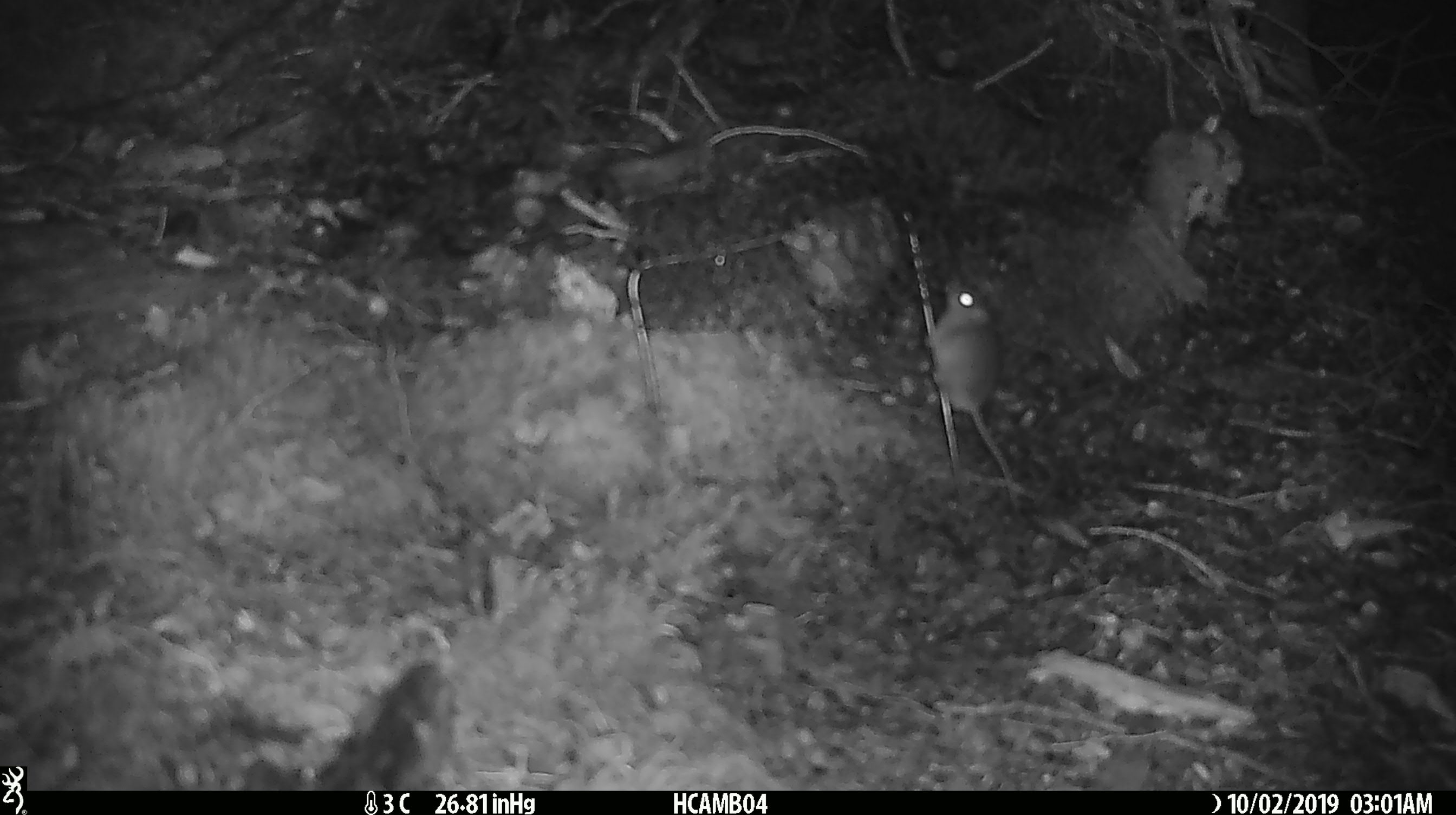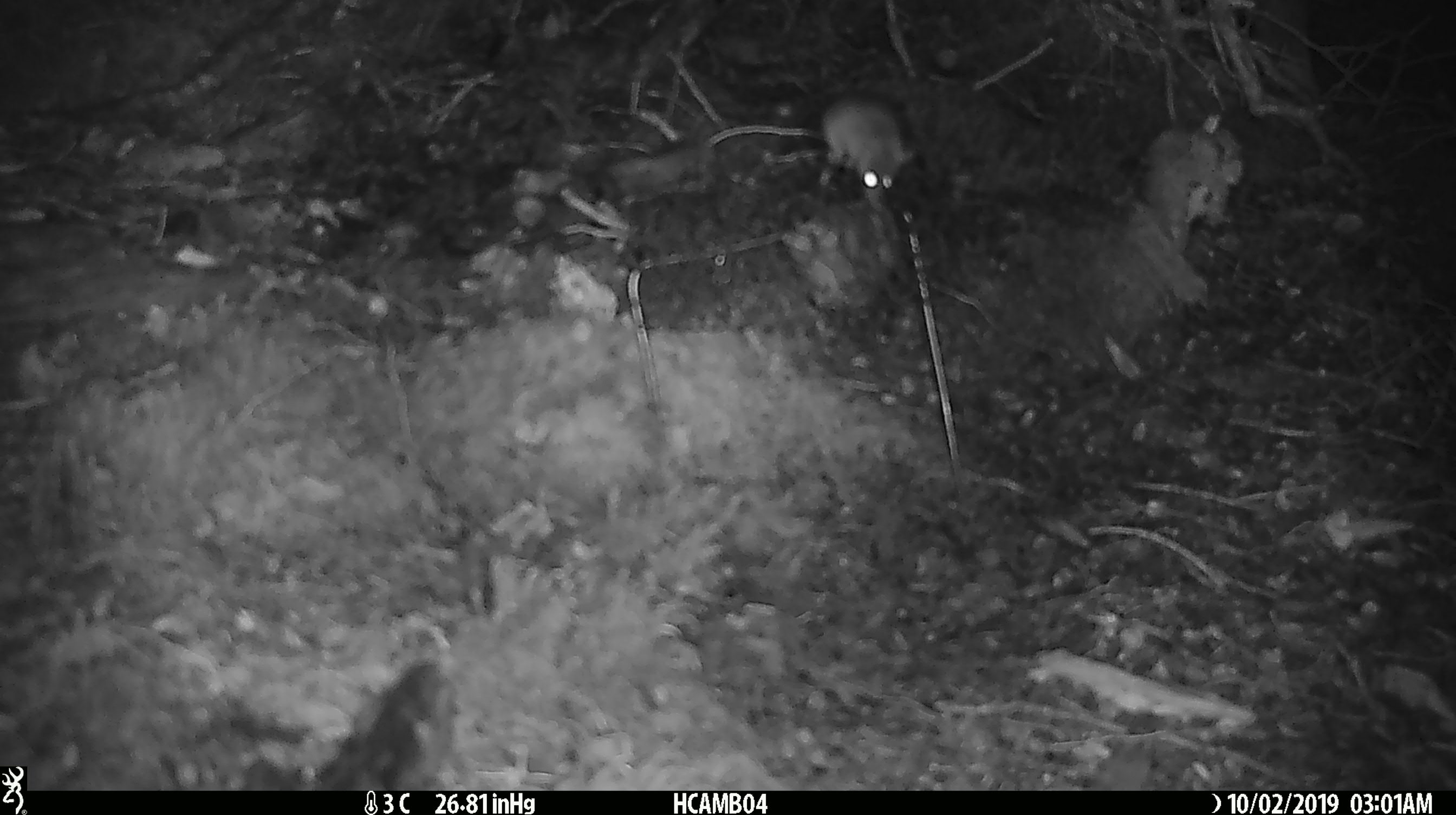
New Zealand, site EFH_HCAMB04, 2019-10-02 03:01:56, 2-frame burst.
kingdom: Animalia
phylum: Chordata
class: Mammalia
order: Rodentia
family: Muridae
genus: Mus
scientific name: Mus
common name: mouse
Mouse (Mus).